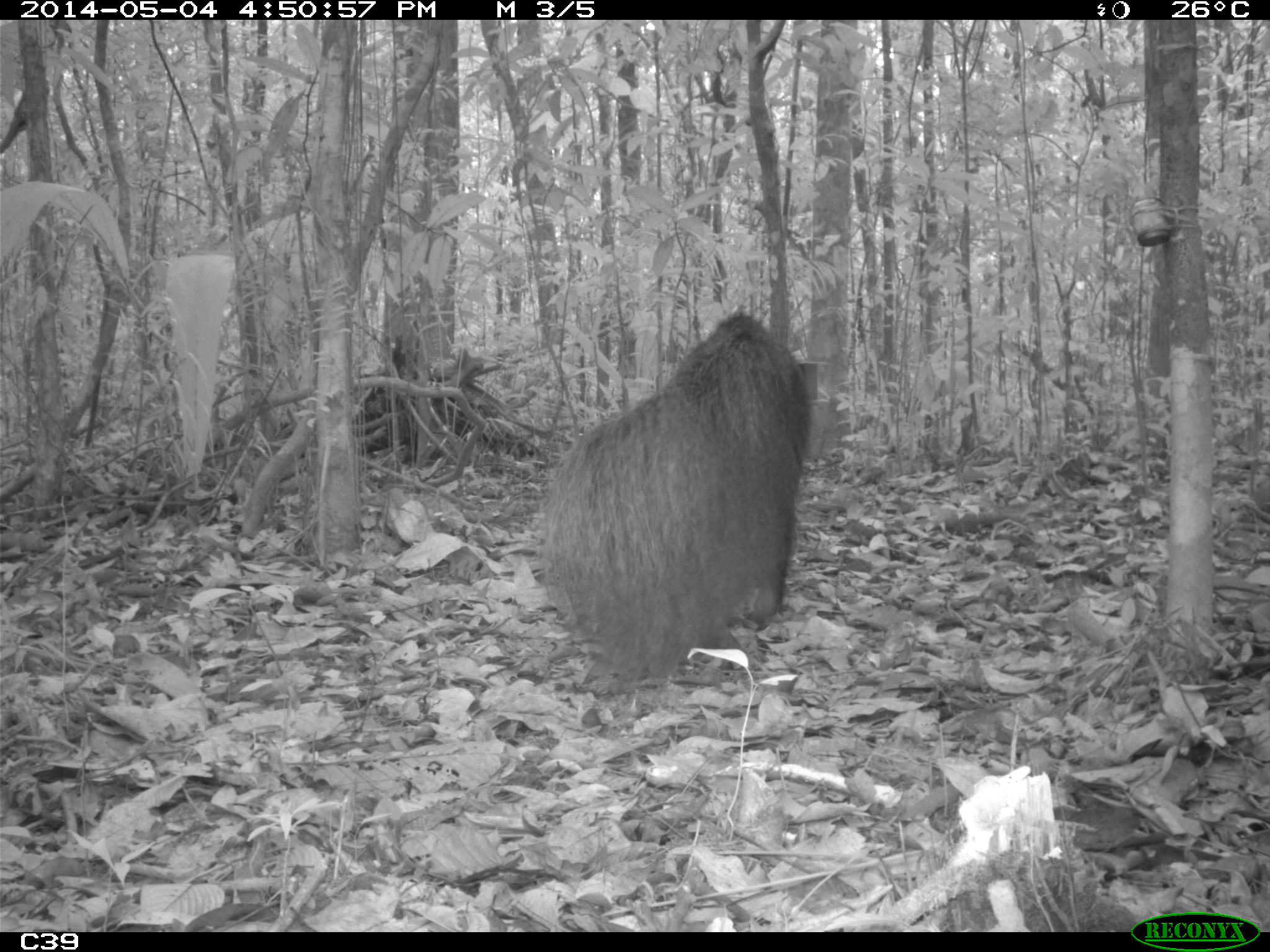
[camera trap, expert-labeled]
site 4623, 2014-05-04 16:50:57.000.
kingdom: Animalia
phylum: Chordata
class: Mammalia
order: Pilosa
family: Myrmecophagidae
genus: Myrmecophaga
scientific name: Myrmecophaga tridactyla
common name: giant anteater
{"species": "Myrmecophaga tridactyla (giant anteater)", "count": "1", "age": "adult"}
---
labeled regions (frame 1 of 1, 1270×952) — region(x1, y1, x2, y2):
myrmecophaga tridactyla: region(534, 312, 819, 687)